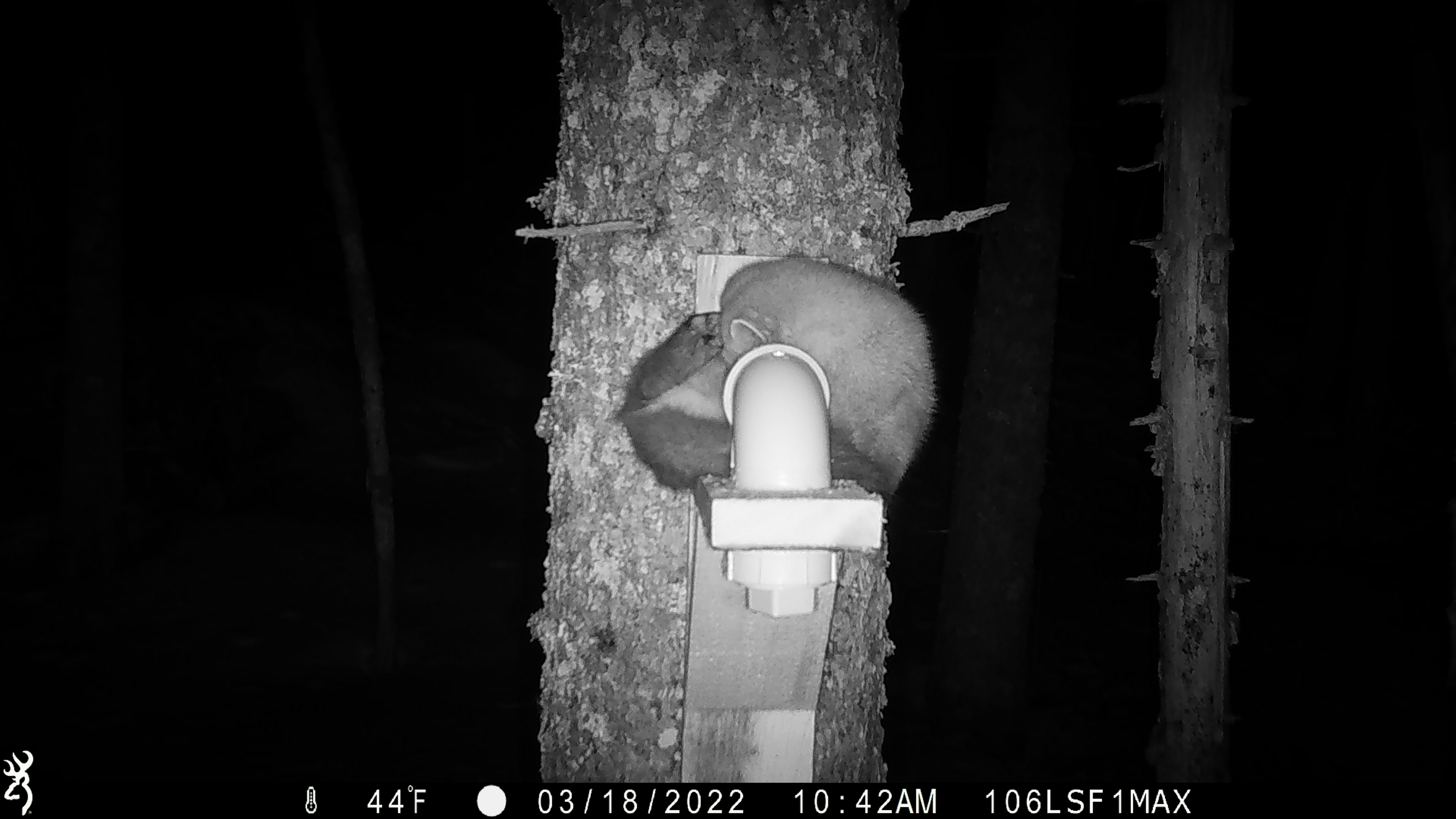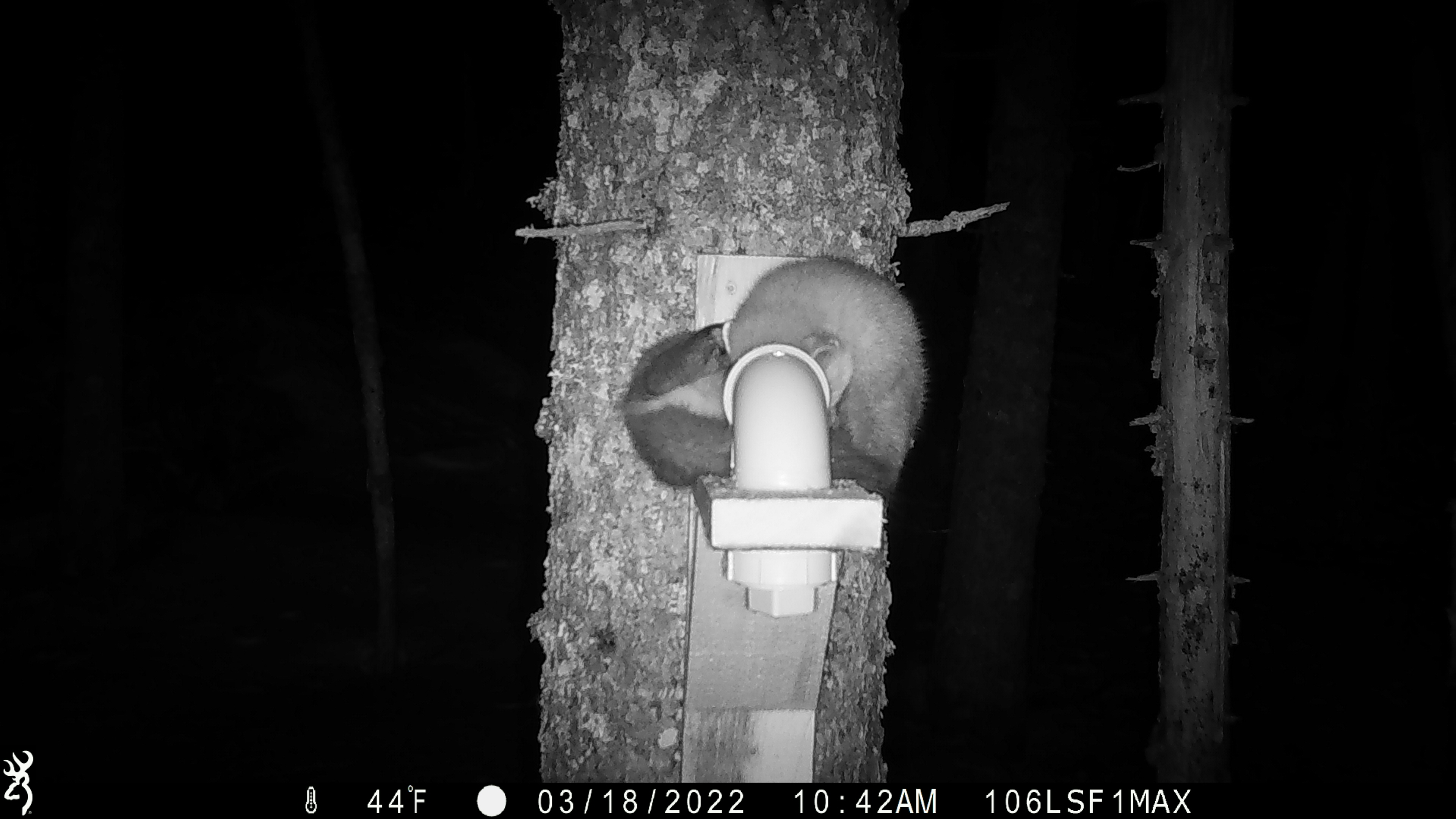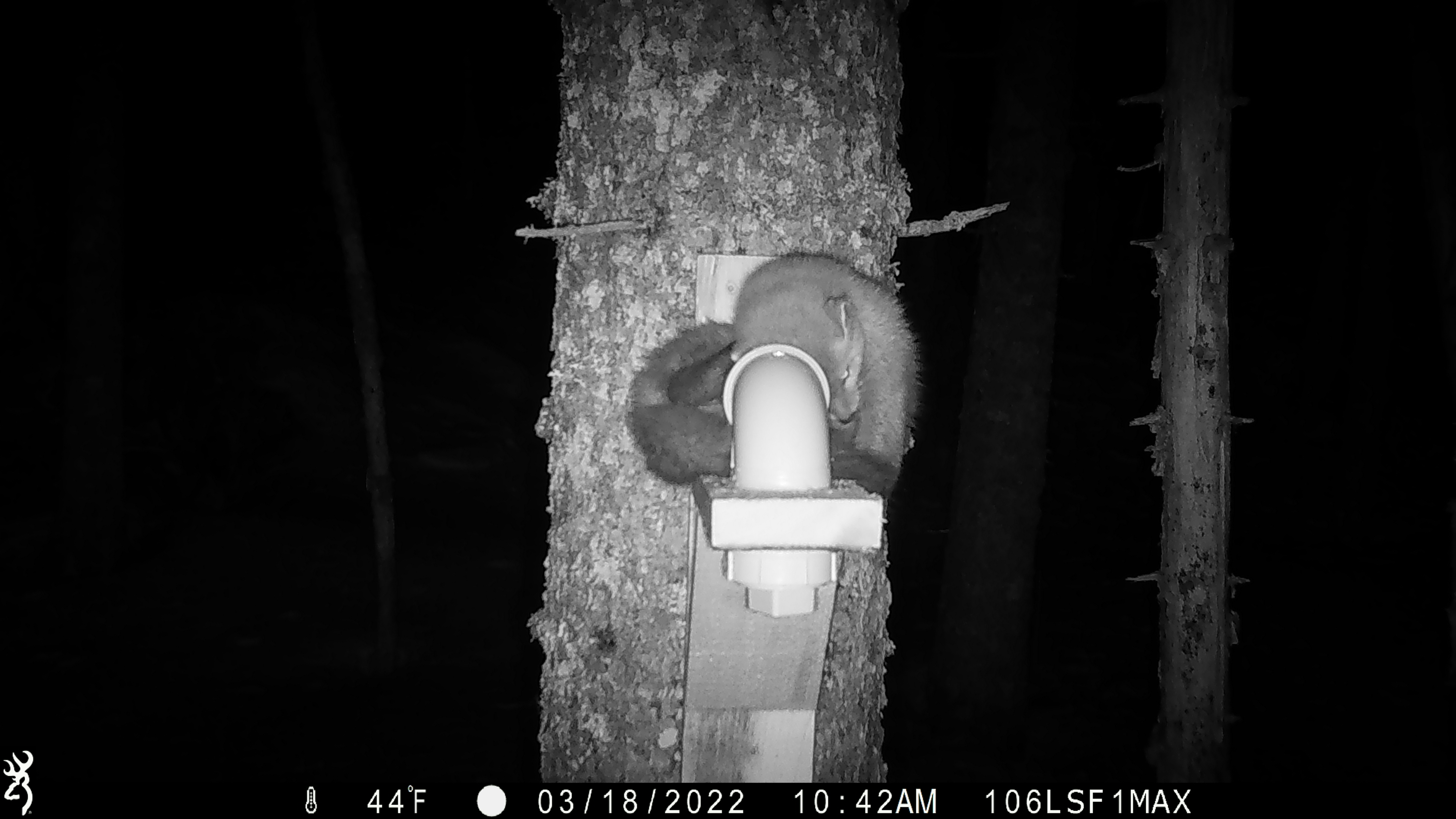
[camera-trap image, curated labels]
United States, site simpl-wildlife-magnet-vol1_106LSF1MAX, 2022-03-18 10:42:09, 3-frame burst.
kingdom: Animalia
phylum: Chordata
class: Mammalia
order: Carnivora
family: Mustelidae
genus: Martes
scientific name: Martes americana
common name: american marten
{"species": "american marten (Martes americana)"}